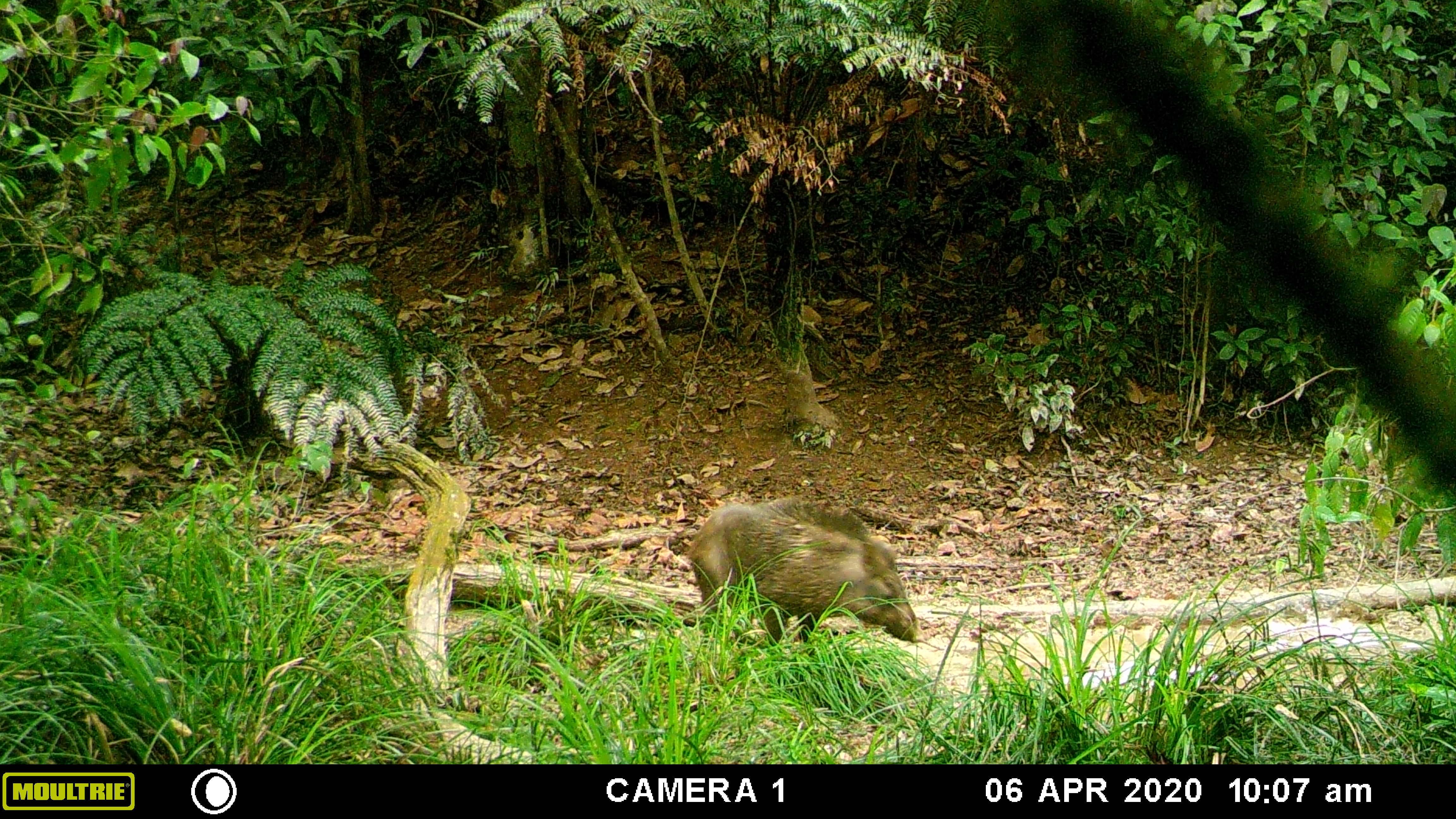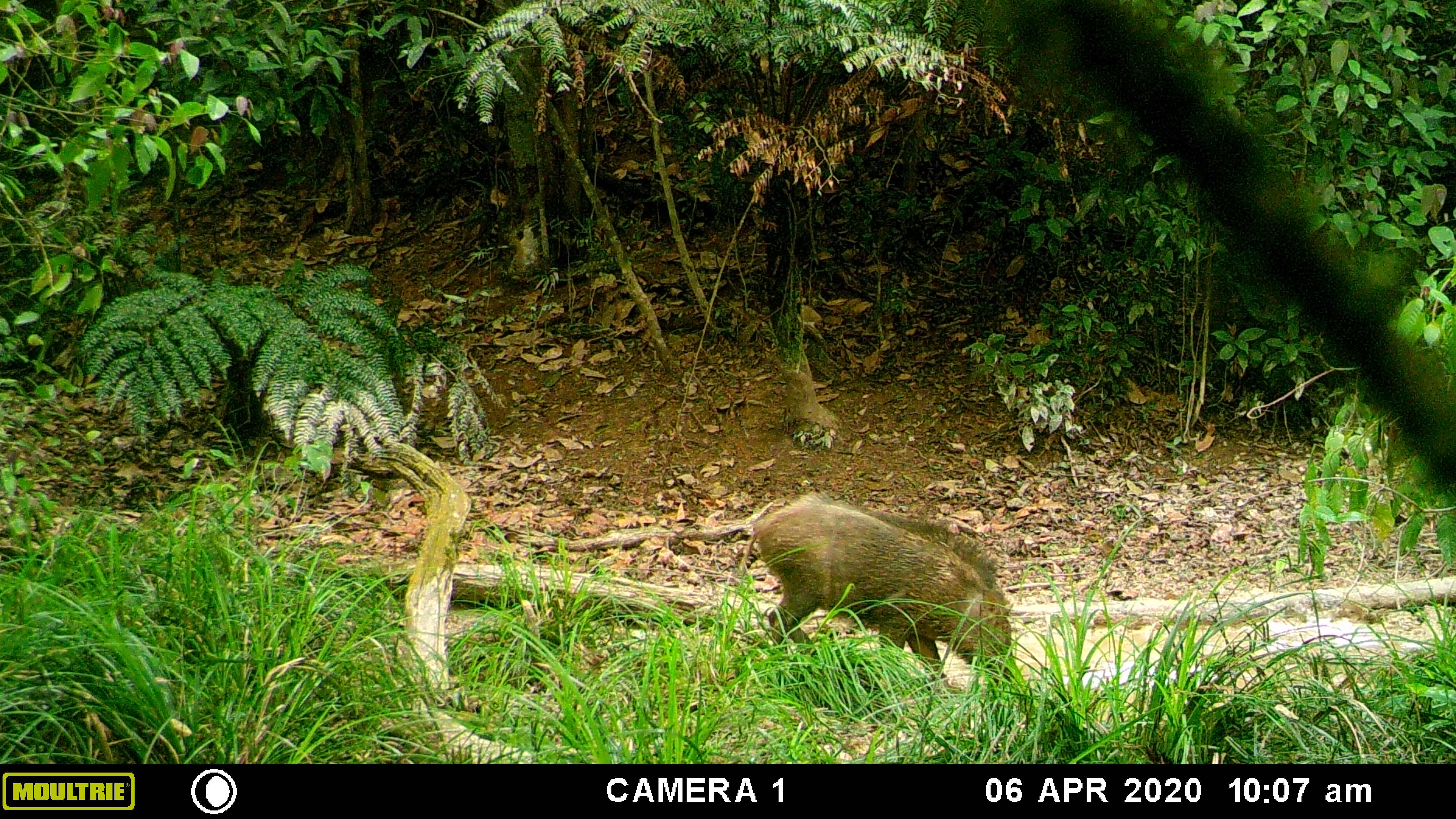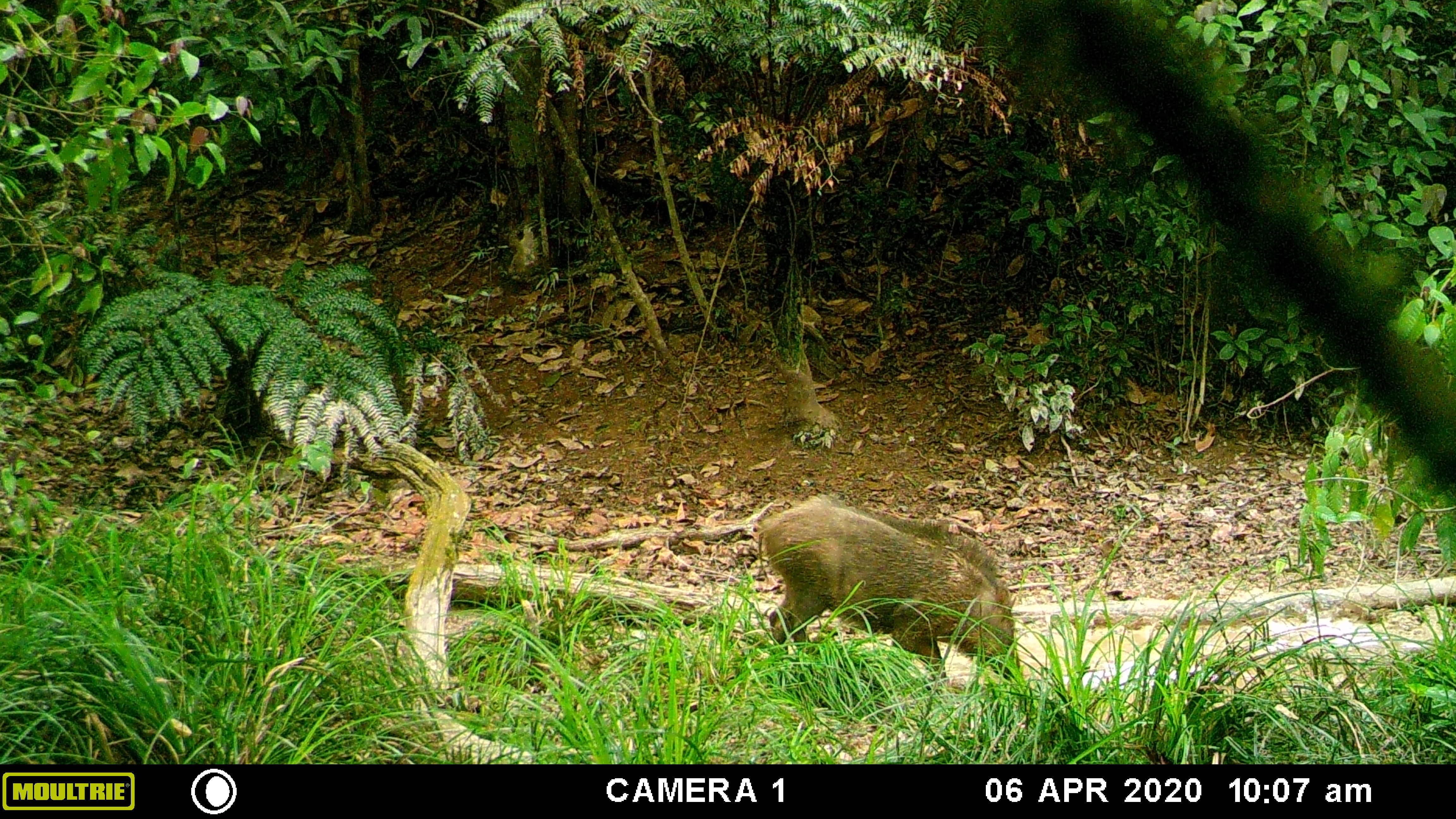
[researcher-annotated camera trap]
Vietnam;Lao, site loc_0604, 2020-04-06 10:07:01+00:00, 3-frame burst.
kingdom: Animalia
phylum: Chordata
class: Mammalia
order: Artiodactyla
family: Suidae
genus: Sus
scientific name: Sus scrofa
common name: eurasian wild pig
Eurasian wild pig (Sus scrofa). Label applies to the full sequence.